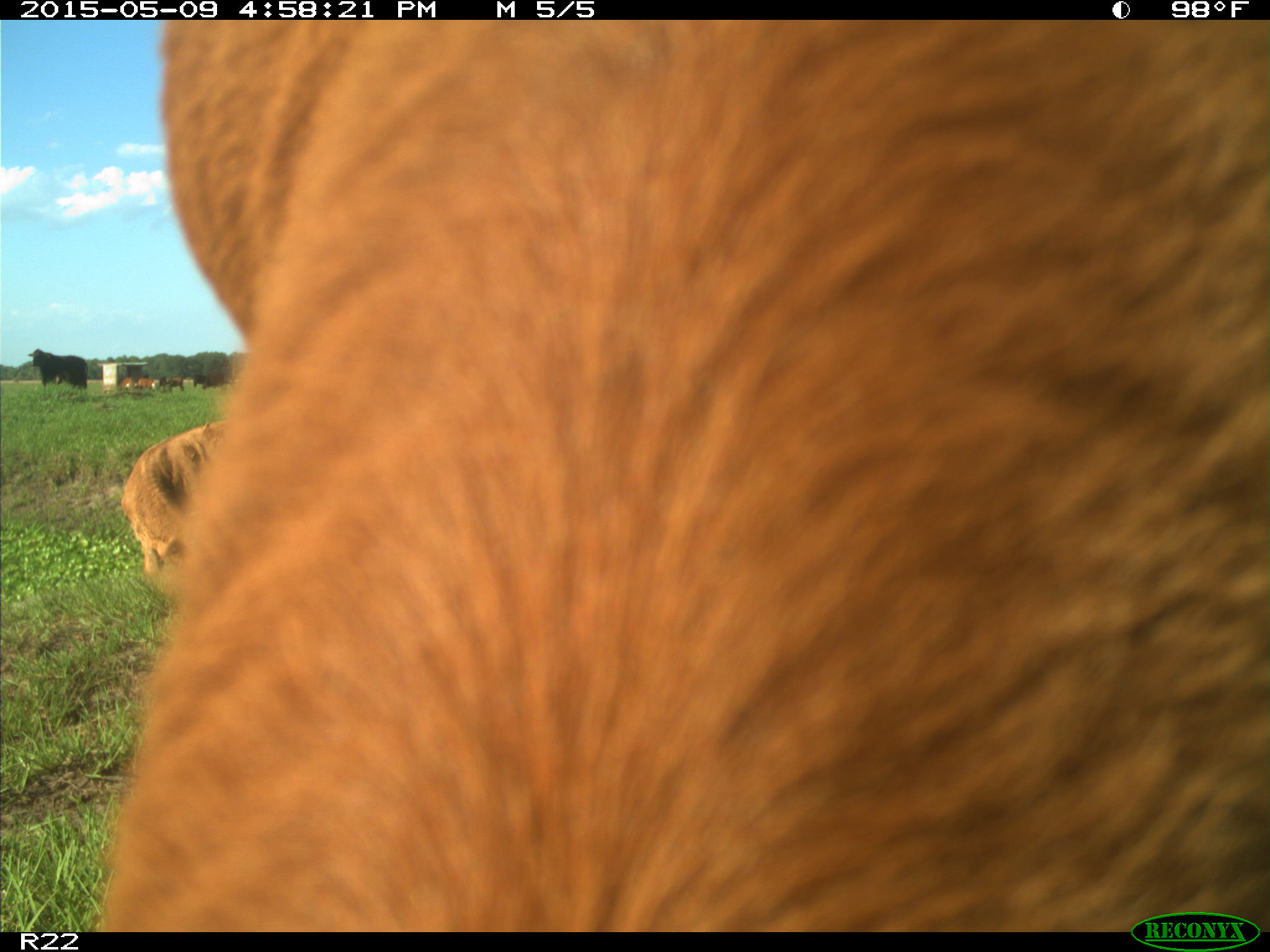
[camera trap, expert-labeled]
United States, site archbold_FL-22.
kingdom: Animalia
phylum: Chordata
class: Mammalia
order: Artiodactyla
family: Bovidae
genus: Bos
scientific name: Bos taurus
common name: domestic cow